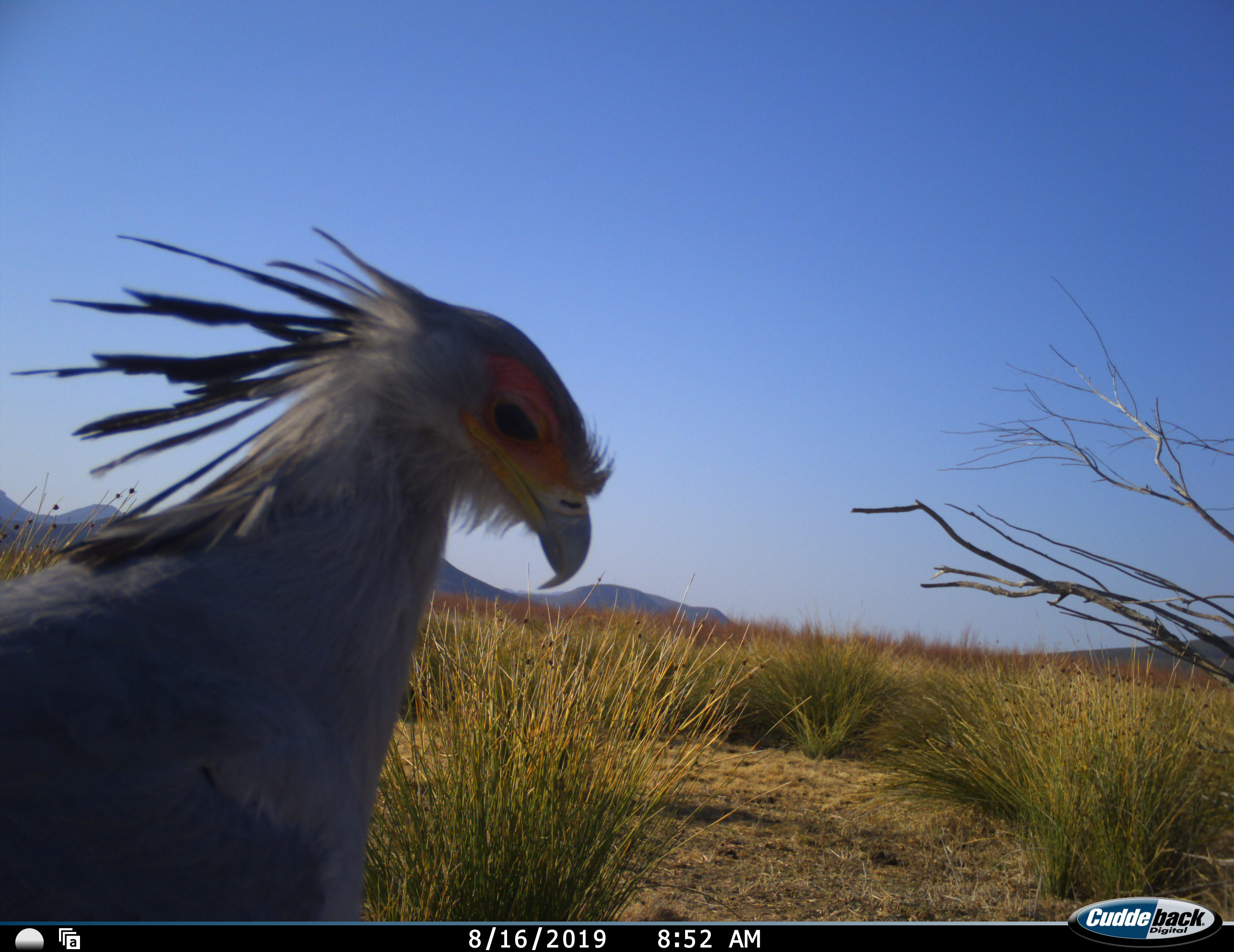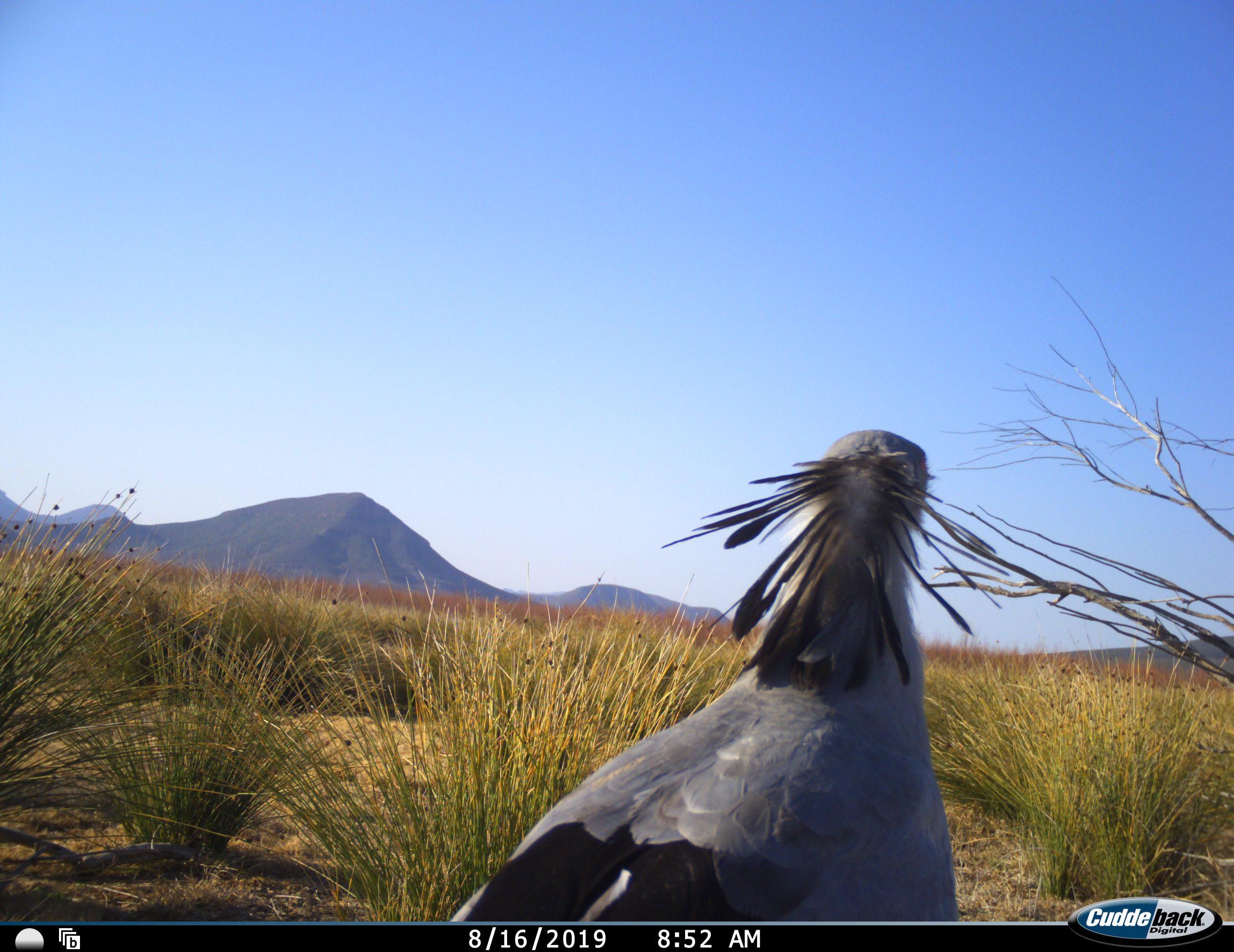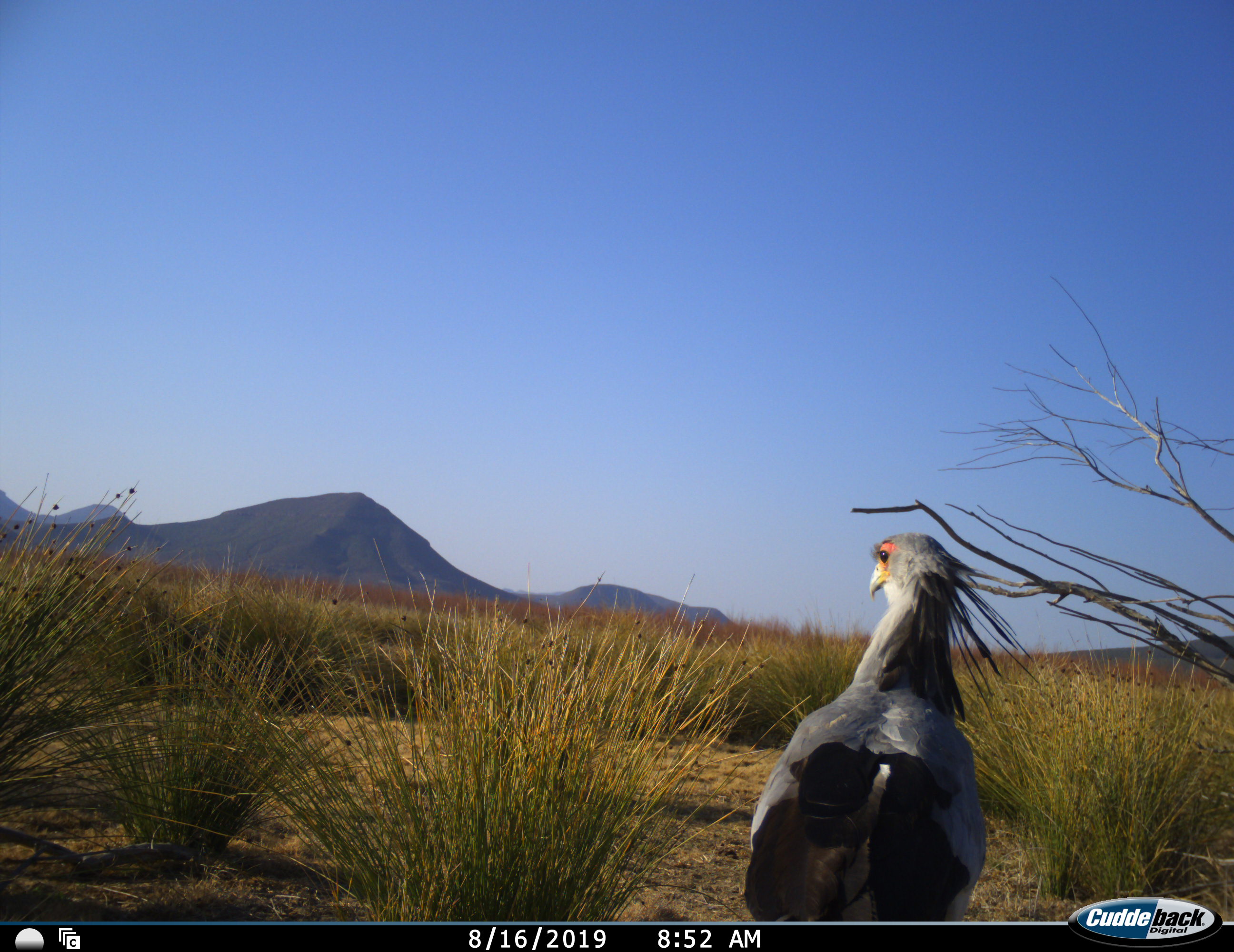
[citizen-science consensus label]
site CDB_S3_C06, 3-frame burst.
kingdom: Animalia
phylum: Chordata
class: Aves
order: Accipitriformes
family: Sagittariidae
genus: Sagittarius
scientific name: Sagittarius serpentarius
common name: secretarybird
Secretarybird (Sagittarius serpentarius), count 1. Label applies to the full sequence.